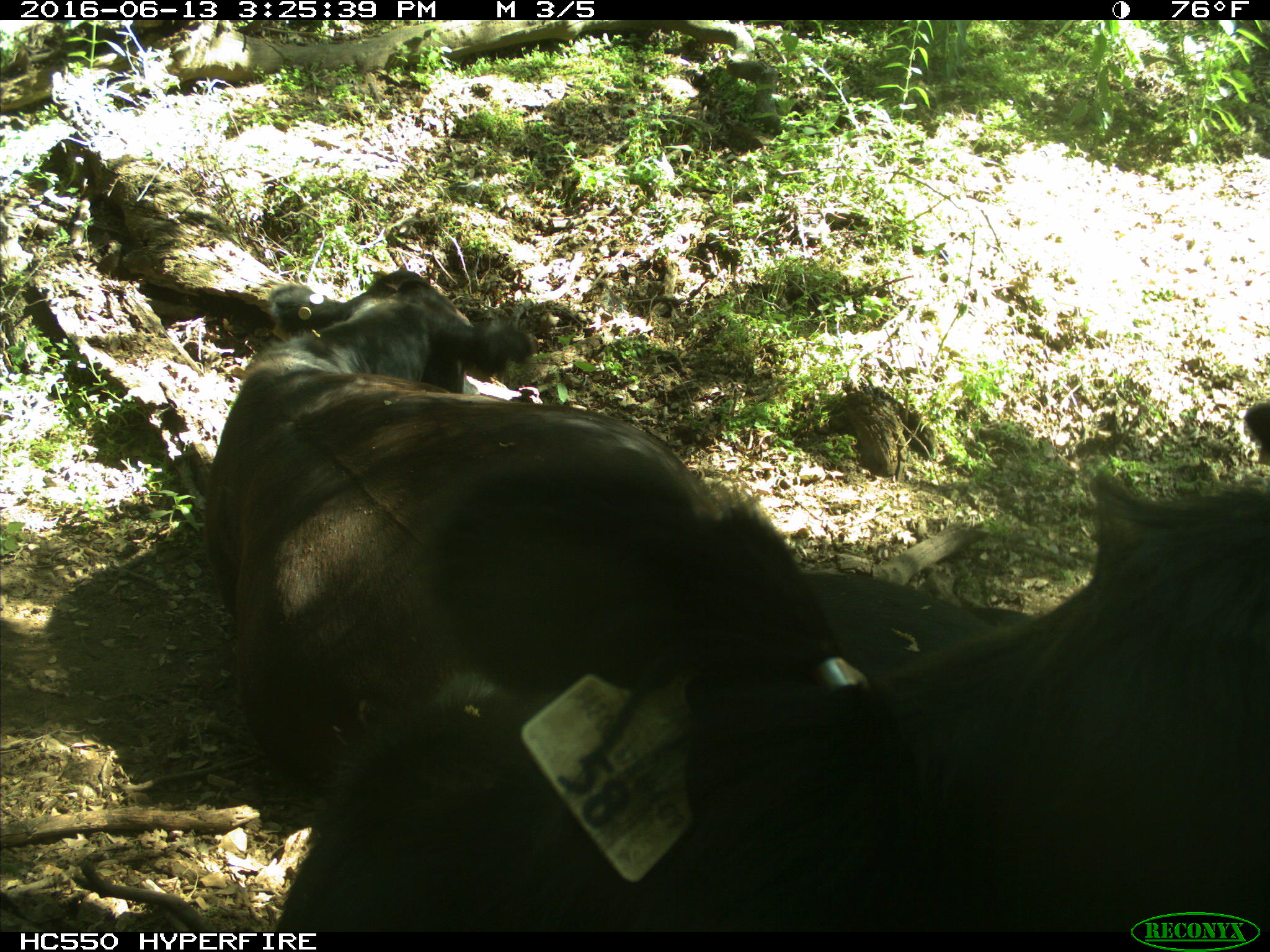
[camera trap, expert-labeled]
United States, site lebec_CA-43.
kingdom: Animalia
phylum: Chordata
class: Mammalia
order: Artiodactyla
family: Bovidae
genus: Bos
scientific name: Bos taurus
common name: domestic cow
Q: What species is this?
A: Bos taurus (domestic cow).